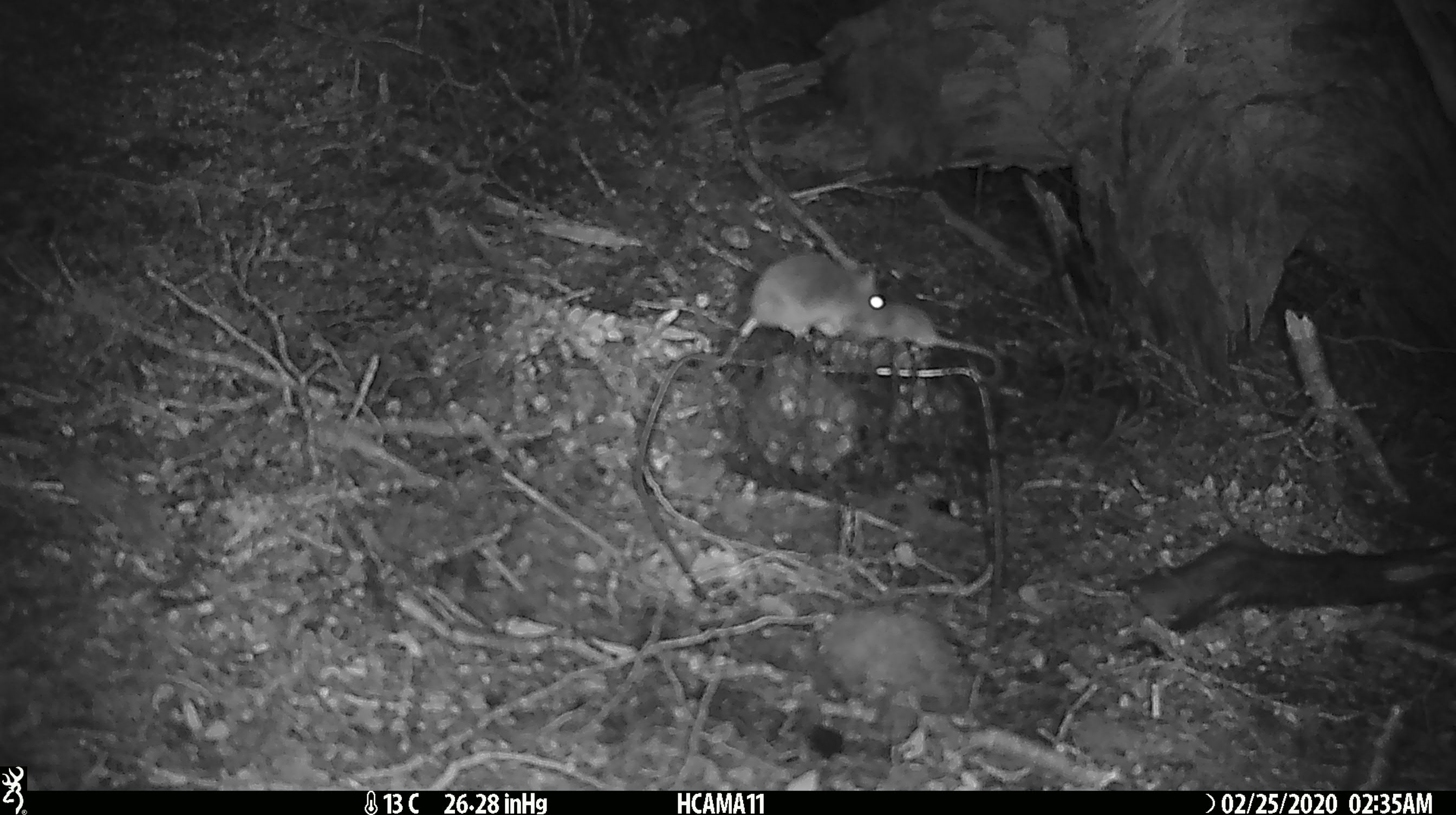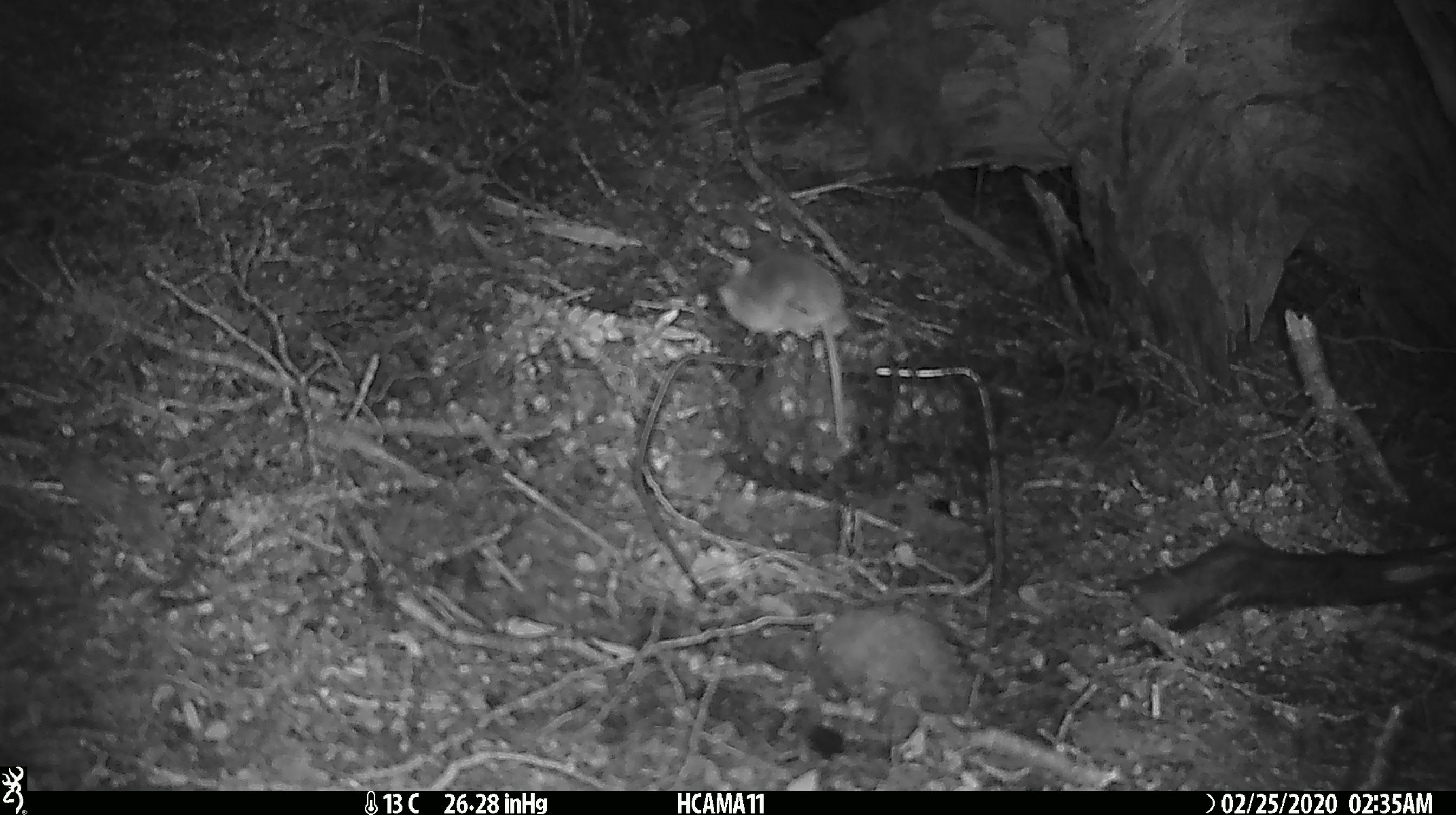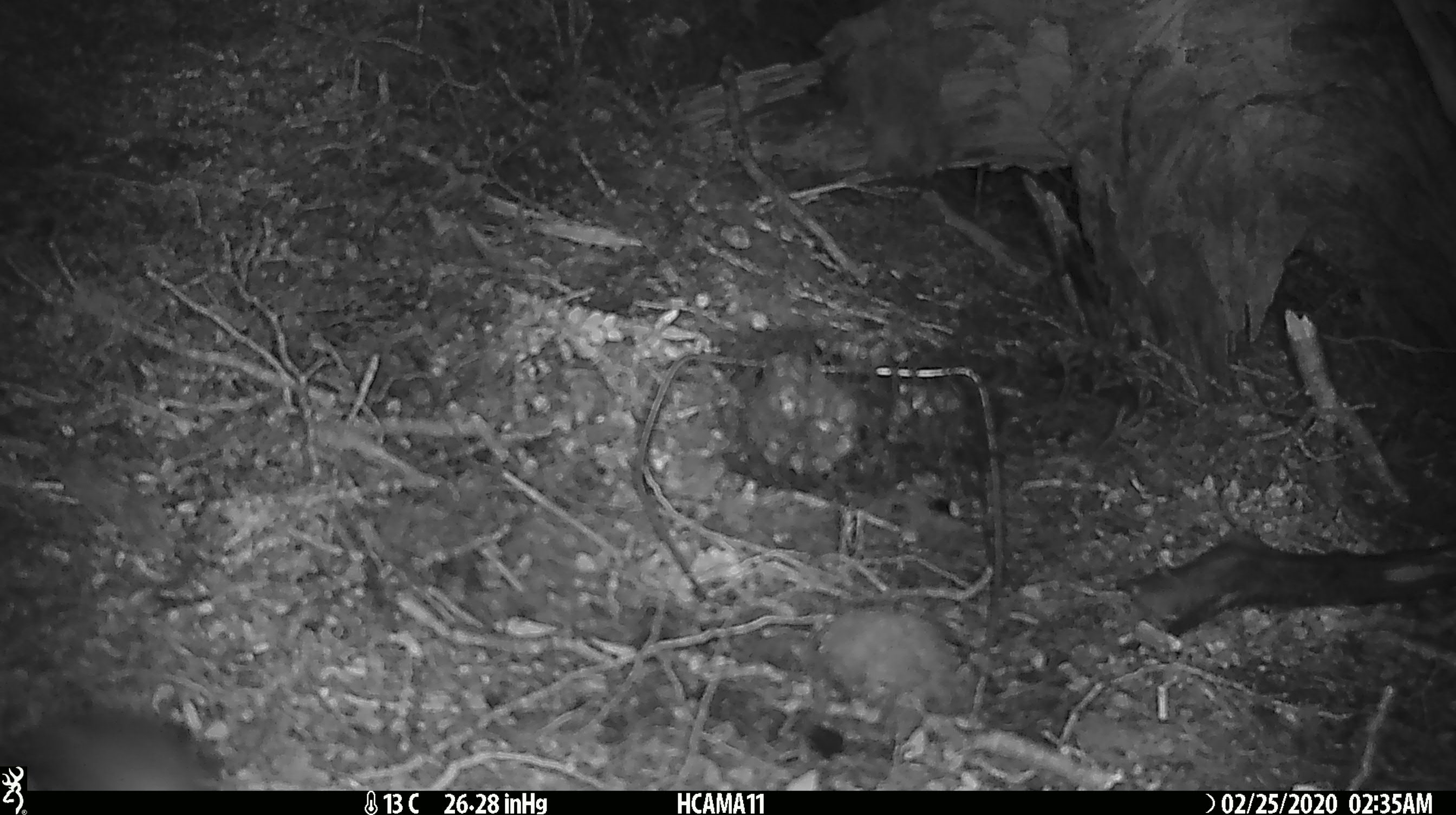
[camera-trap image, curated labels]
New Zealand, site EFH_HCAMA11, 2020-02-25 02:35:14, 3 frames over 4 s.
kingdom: Animalia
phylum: Chordata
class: Mammalia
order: Rodentia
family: Muridae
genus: Mus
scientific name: Mus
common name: mouse